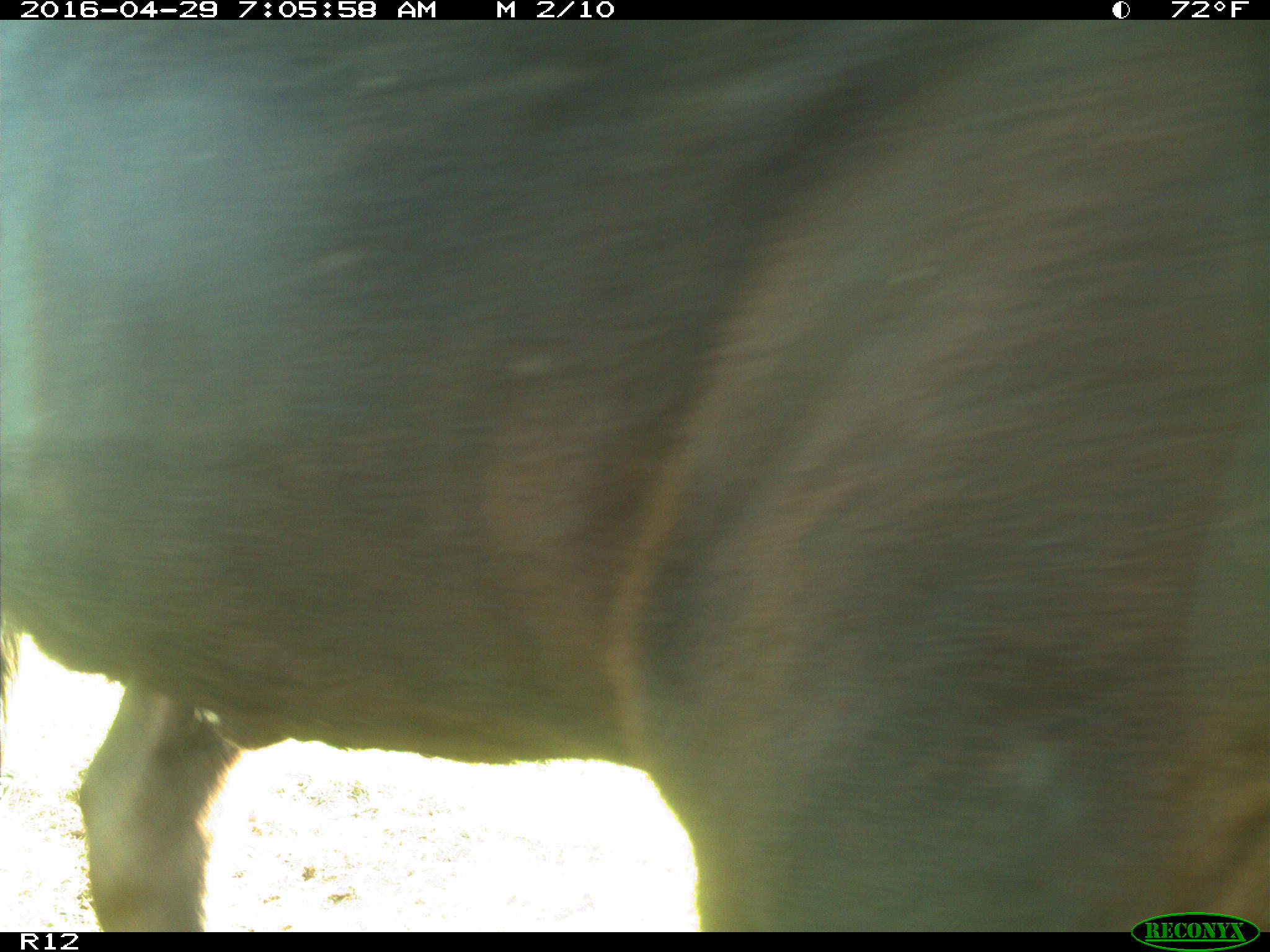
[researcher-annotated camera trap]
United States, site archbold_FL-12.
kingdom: Animalia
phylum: Chordata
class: Mammalia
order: Artiodactyla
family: Bovidae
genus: Bos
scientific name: Bos taurus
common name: domestic cow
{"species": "Bos taurus (domestic cow)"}